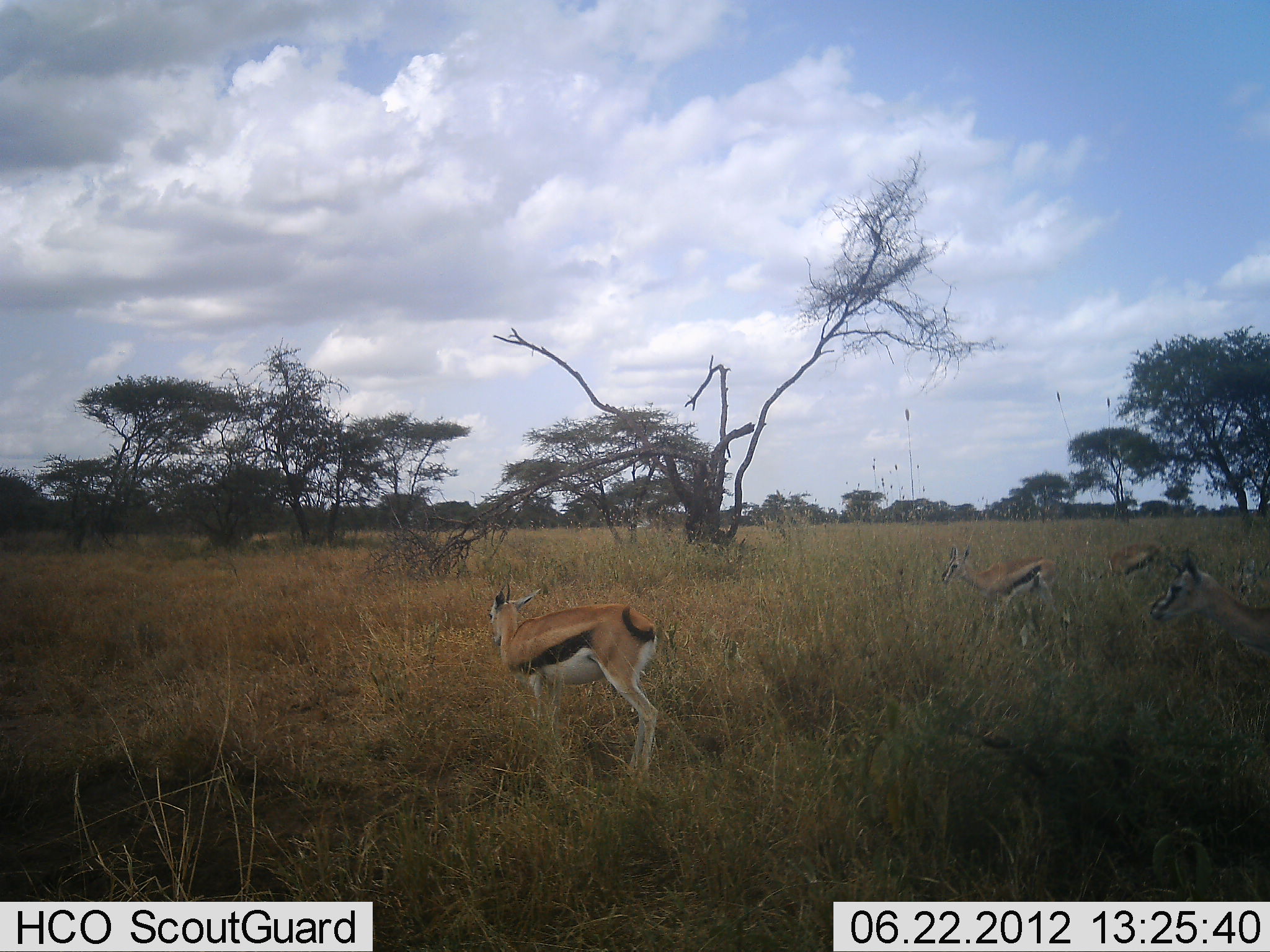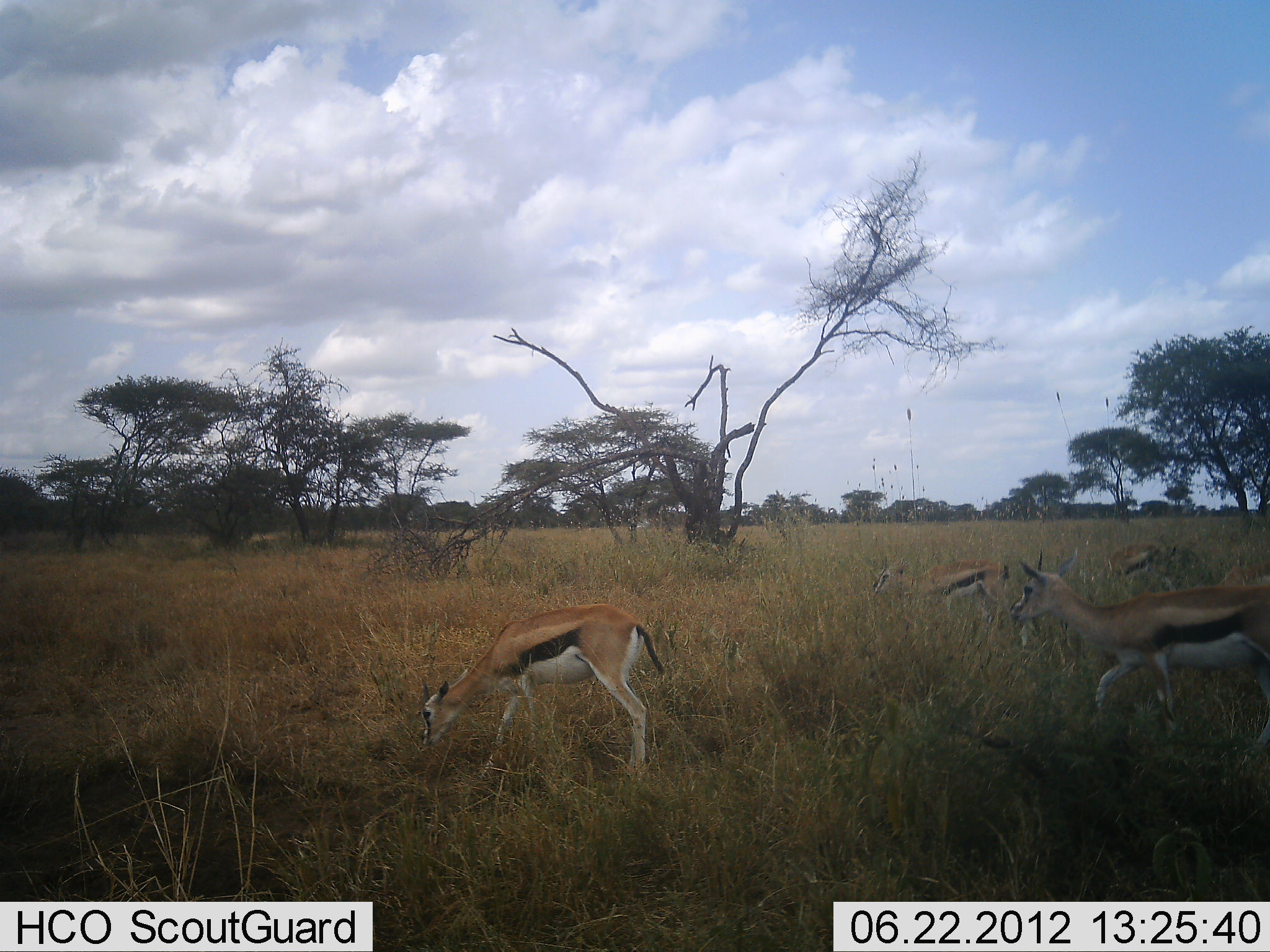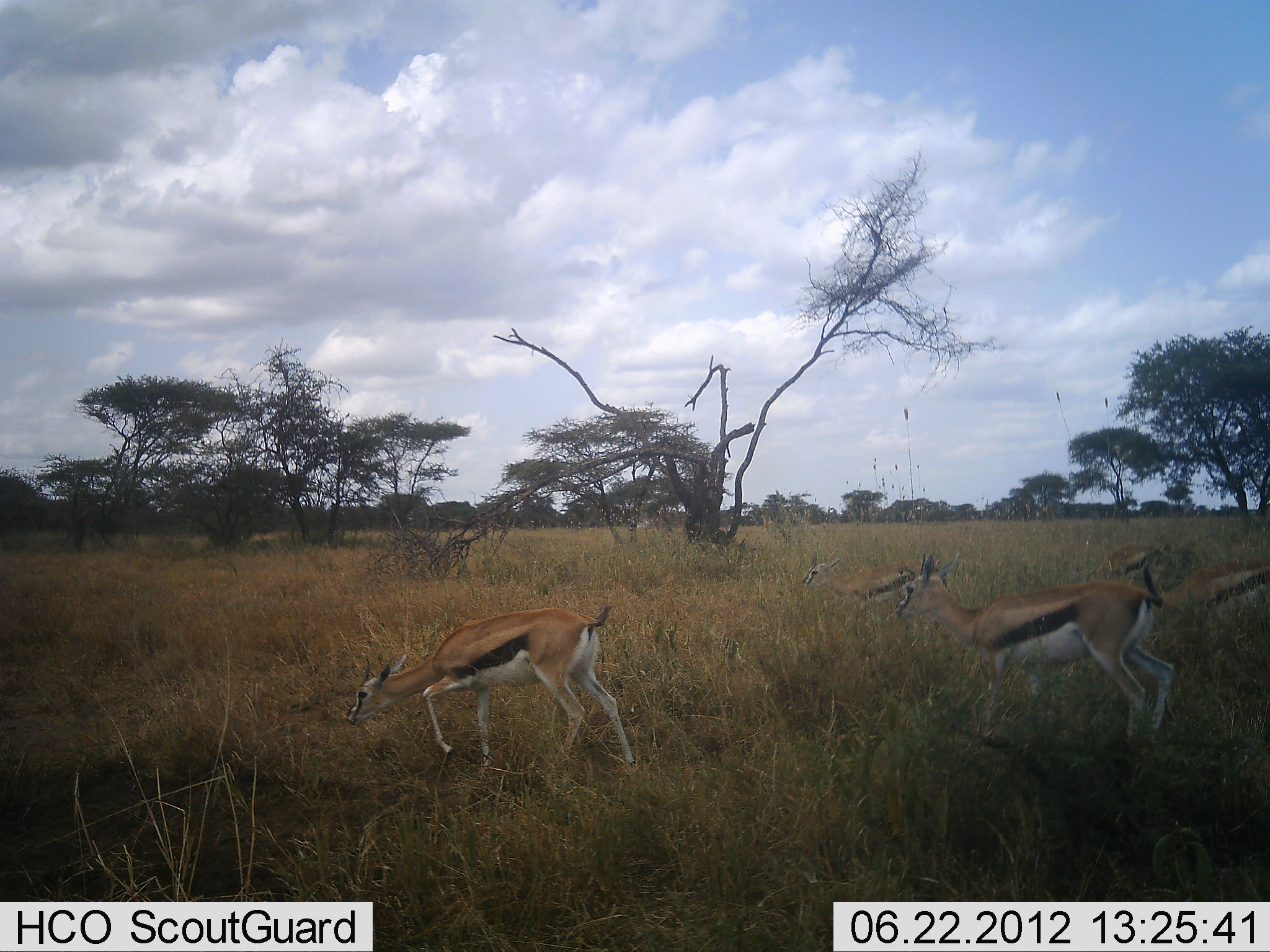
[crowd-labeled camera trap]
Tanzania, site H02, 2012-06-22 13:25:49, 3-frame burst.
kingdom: Animalia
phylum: Chordata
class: Mammalia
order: Artiodactyla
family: Bovidae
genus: Eudorcas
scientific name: Eudorcas thomsonii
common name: thomson's gazelle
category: gazellethomsons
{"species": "gazellethomsons (thomson's gazelle) (Eudorcas thomsonii)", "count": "5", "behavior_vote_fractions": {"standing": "30%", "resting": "0%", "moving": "100%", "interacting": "0%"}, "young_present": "0%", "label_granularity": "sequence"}